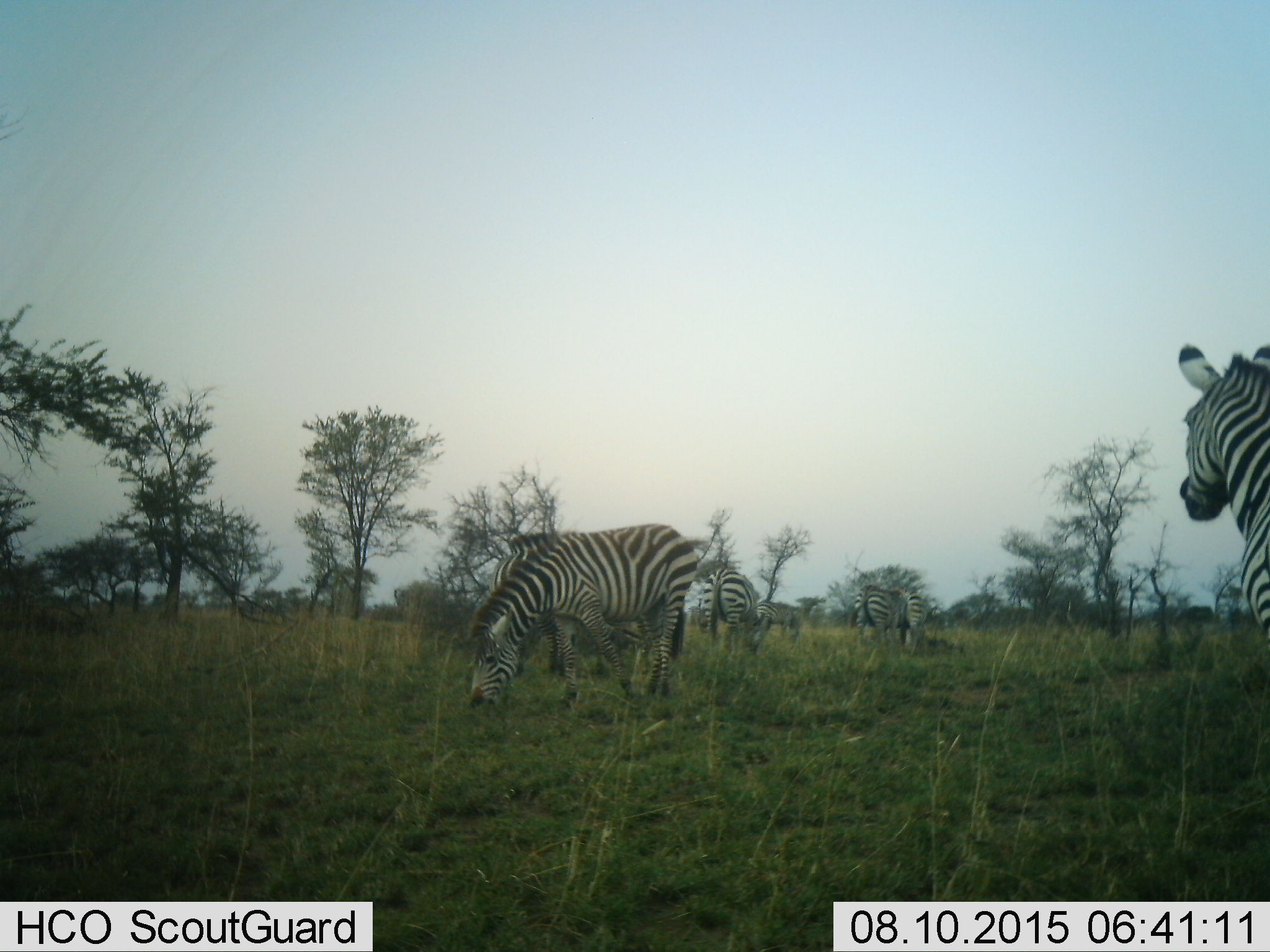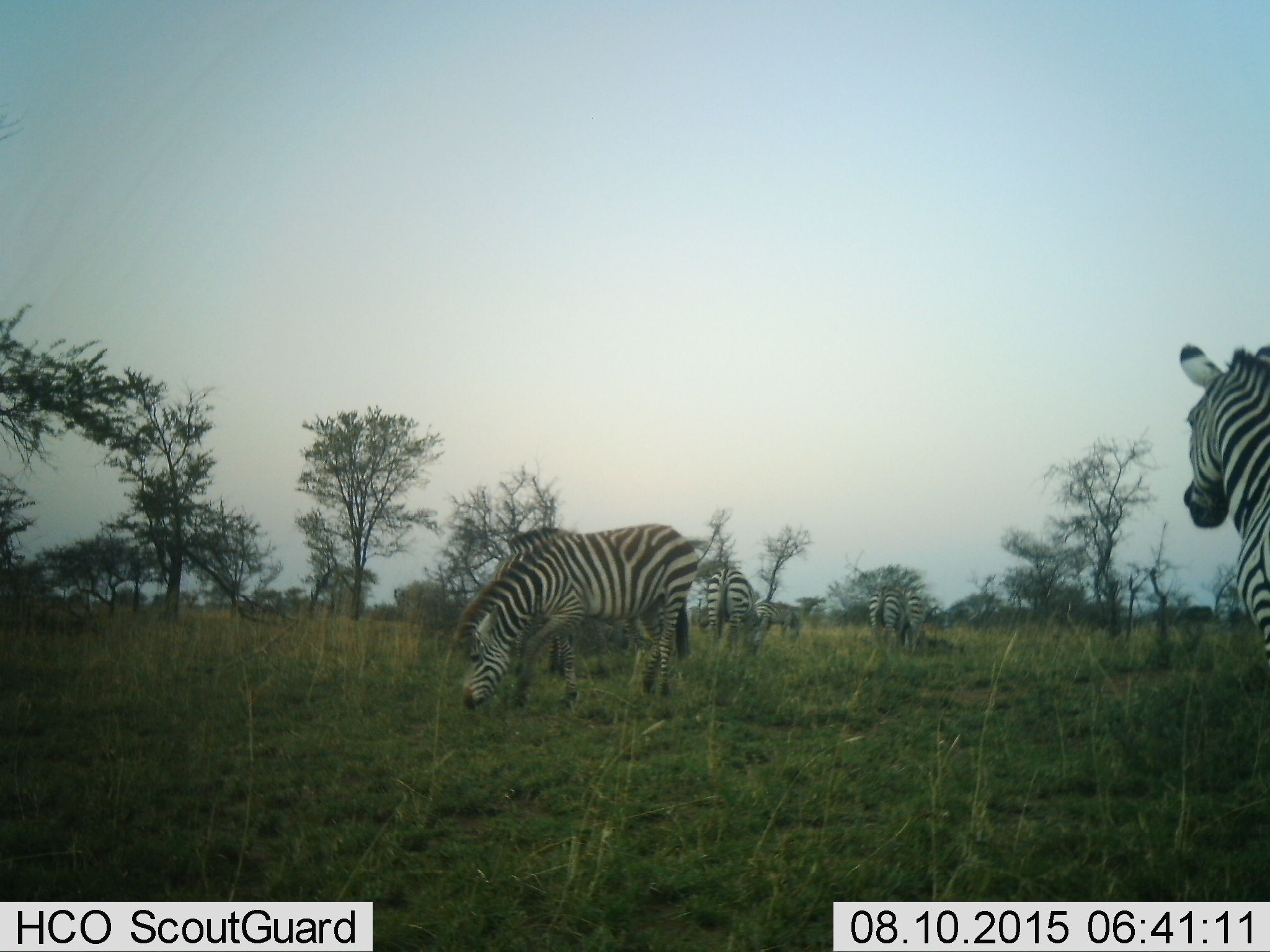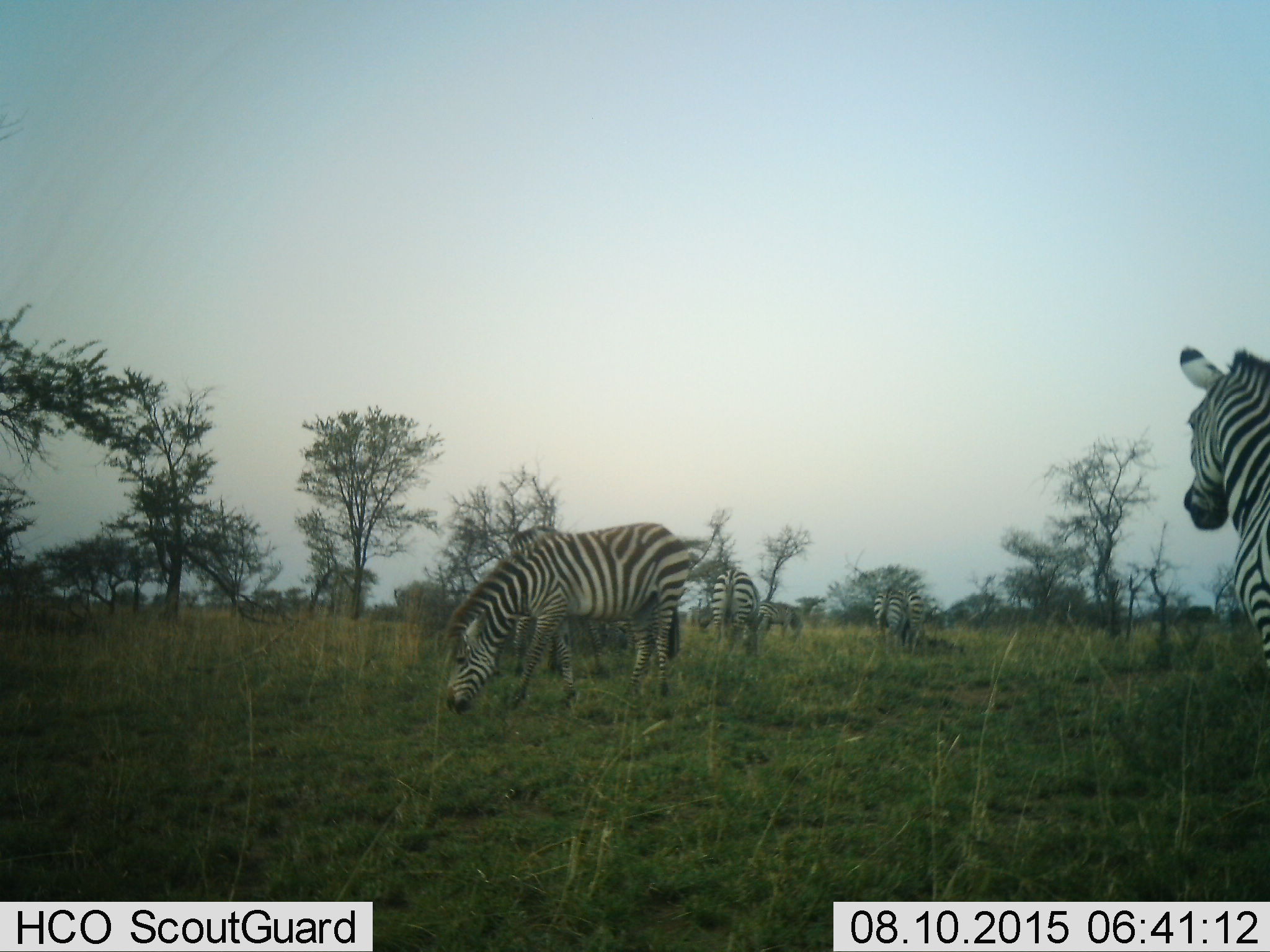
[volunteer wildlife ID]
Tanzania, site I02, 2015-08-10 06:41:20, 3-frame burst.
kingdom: Animalia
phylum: Chordata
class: Mammalia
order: Perissodactyla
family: Equidae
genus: Equus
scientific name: Equus quagga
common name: plains zebra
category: zebra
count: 7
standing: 80%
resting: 0%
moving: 20%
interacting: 20%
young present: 0%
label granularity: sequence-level